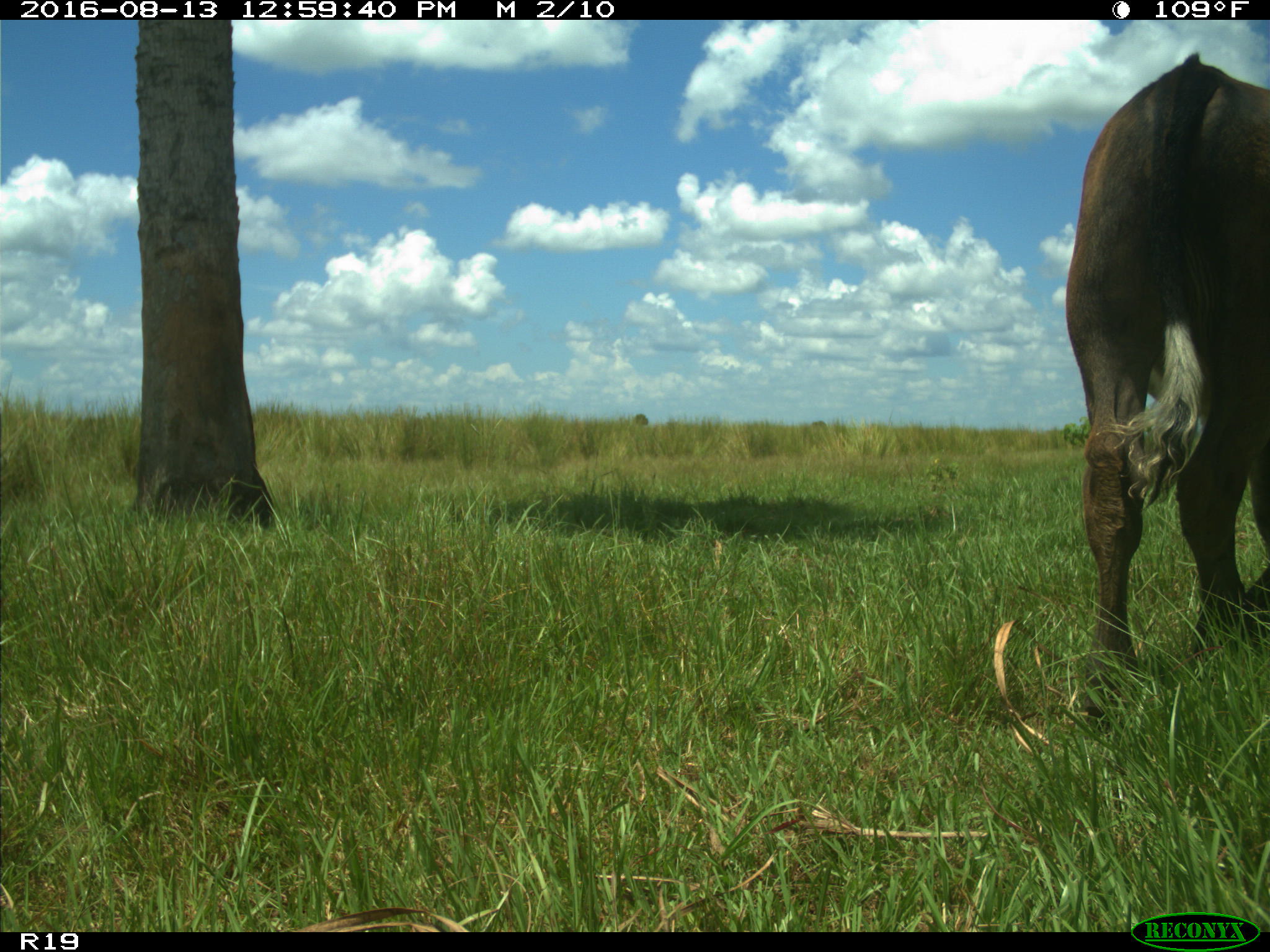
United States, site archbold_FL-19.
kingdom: Animalia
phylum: Chordata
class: Mammalia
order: Artiodactyla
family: Bovidae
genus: Bos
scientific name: Bos taurus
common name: domestic cow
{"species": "Bos taurus (domestic cow)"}